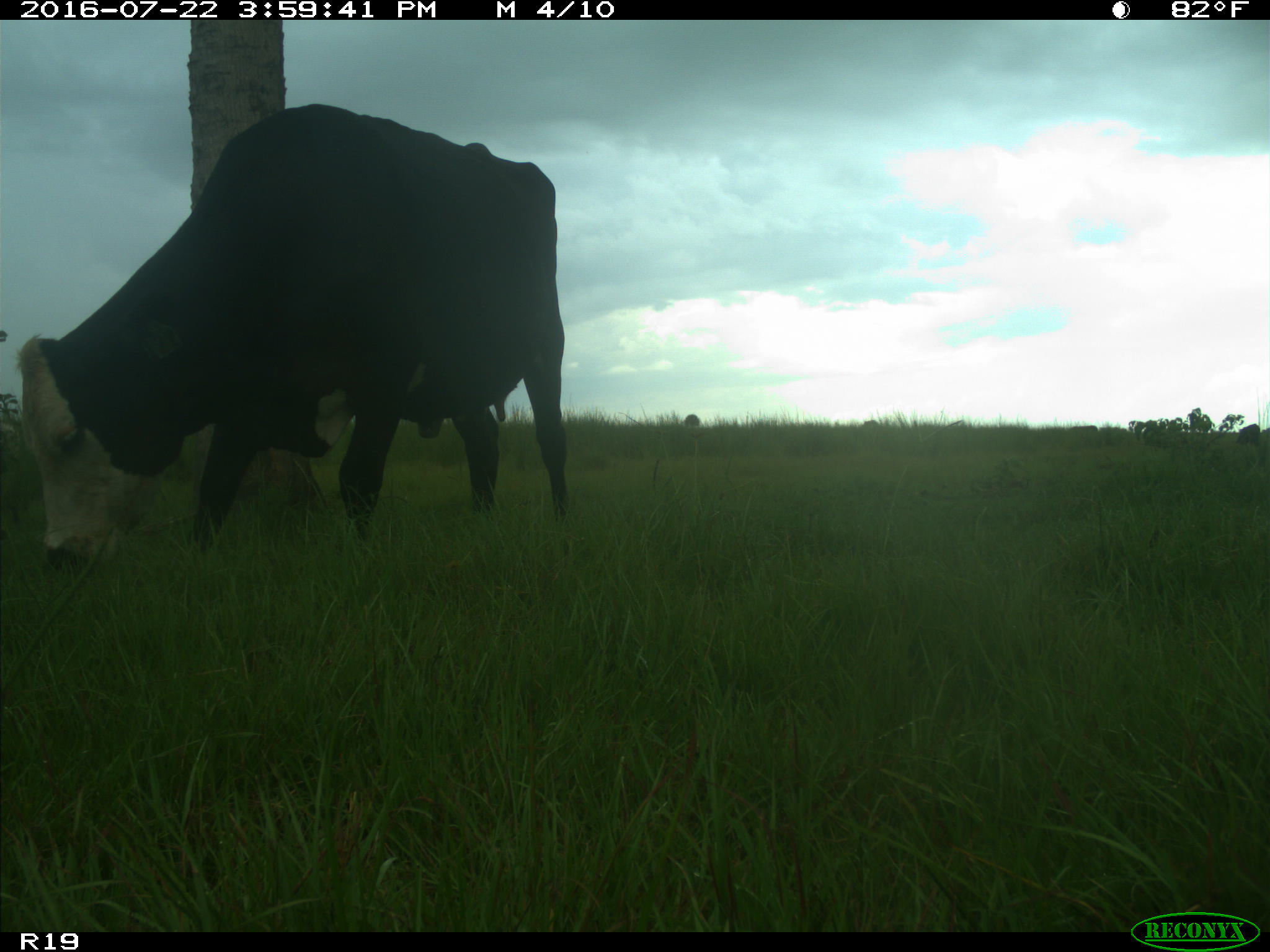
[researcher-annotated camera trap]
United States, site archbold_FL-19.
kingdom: Animalia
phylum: Chordata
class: Mammalia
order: Artiodactyla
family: Bovidae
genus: Bos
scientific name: Bos taurus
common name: domestic cow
Bos taurus (domestic cow).